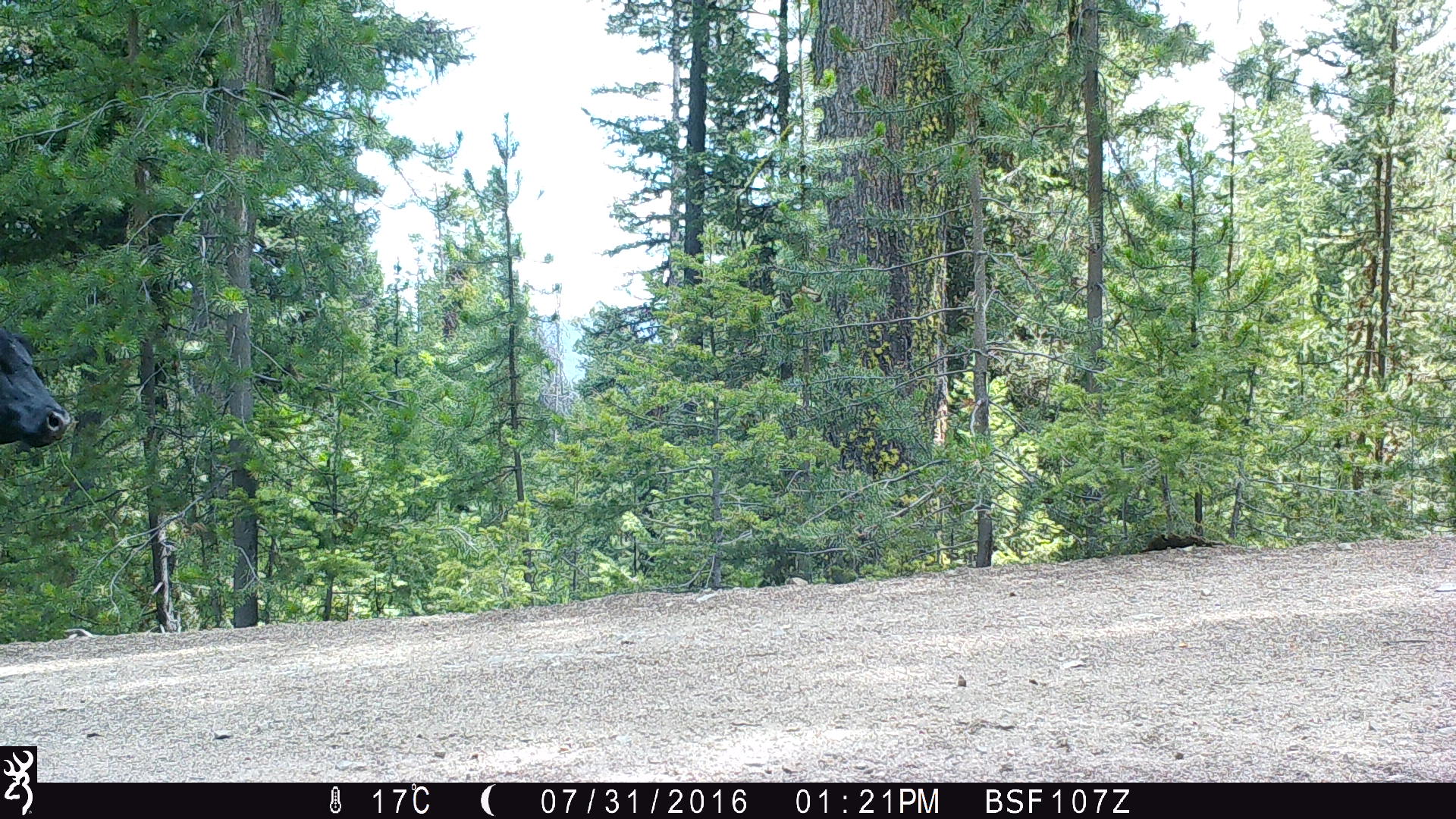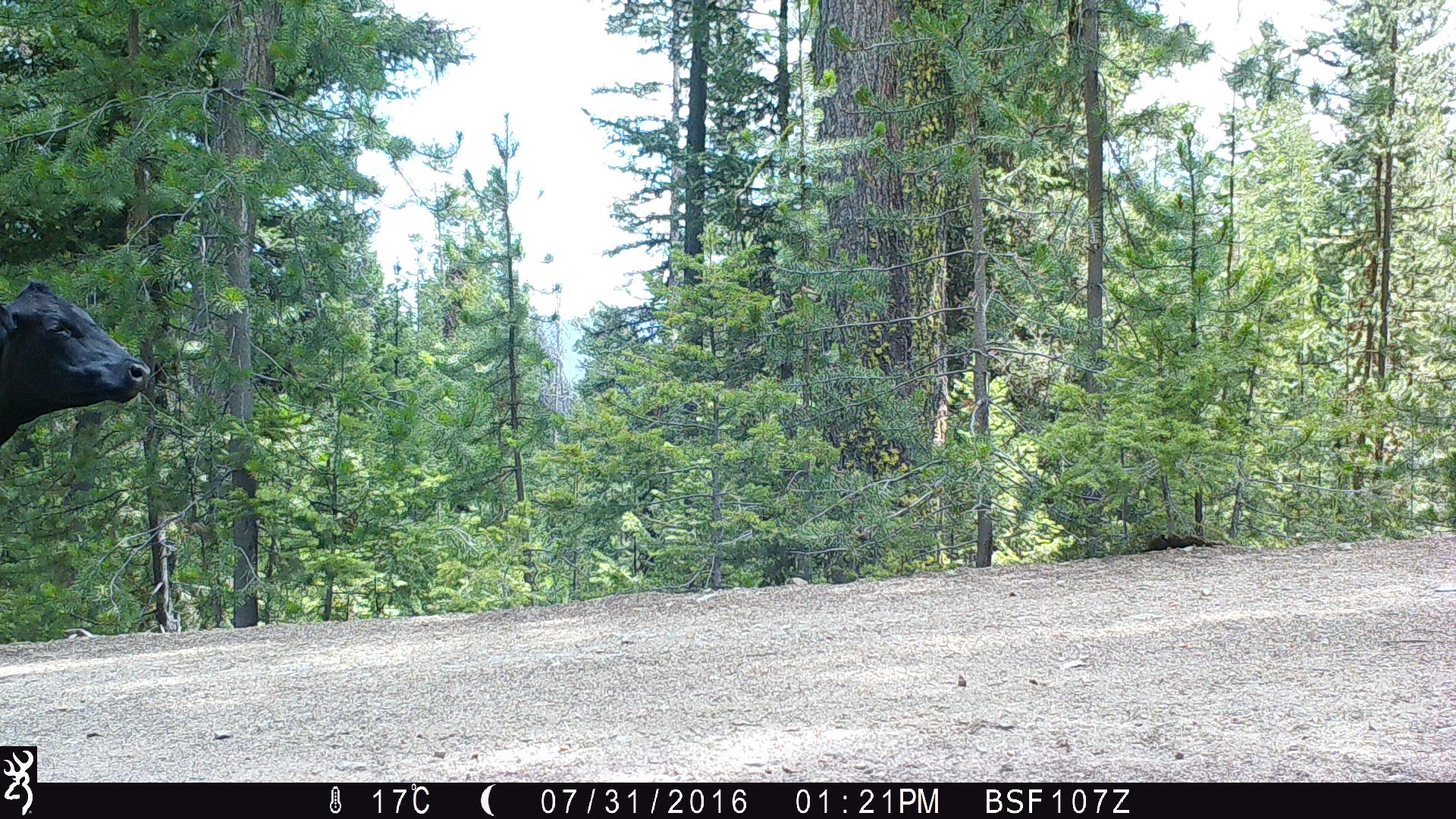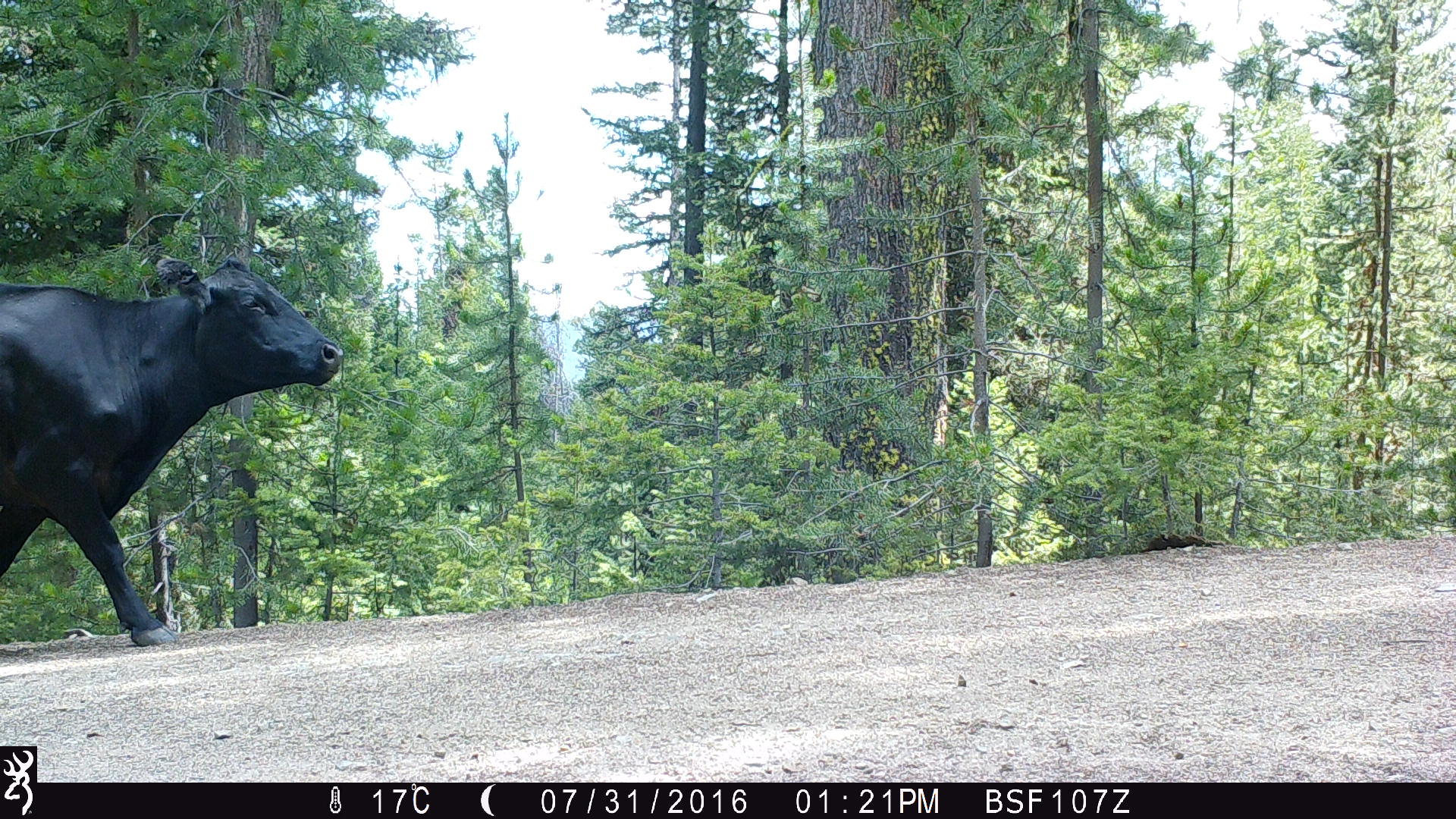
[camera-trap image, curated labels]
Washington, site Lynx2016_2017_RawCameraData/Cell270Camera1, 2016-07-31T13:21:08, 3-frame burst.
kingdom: Animalia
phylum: Chordata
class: Mammalia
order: Artiodactyla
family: Bovidae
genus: Bos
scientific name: Bos taurus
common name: domestic cattle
Domestic cattle (Bos taurus). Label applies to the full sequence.